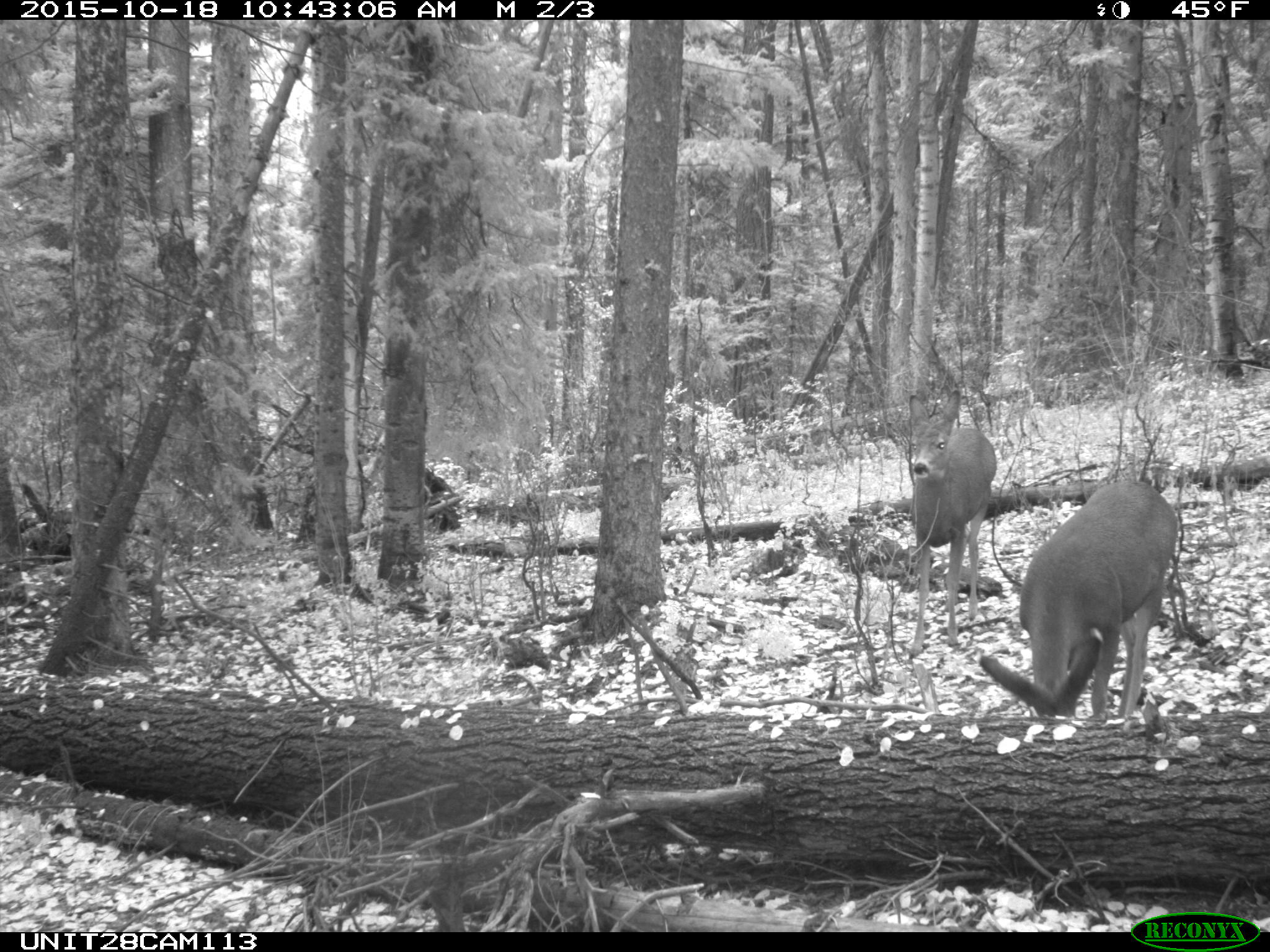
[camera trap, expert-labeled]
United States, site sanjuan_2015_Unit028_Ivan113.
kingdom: Animalia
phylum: Chordata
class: Mammalia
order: Artiodactyla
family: Cervidae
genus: Odocoileus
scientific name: Odocoileus hemionus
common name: mule deer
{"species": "Odocoileus hemionus (mule deer)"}